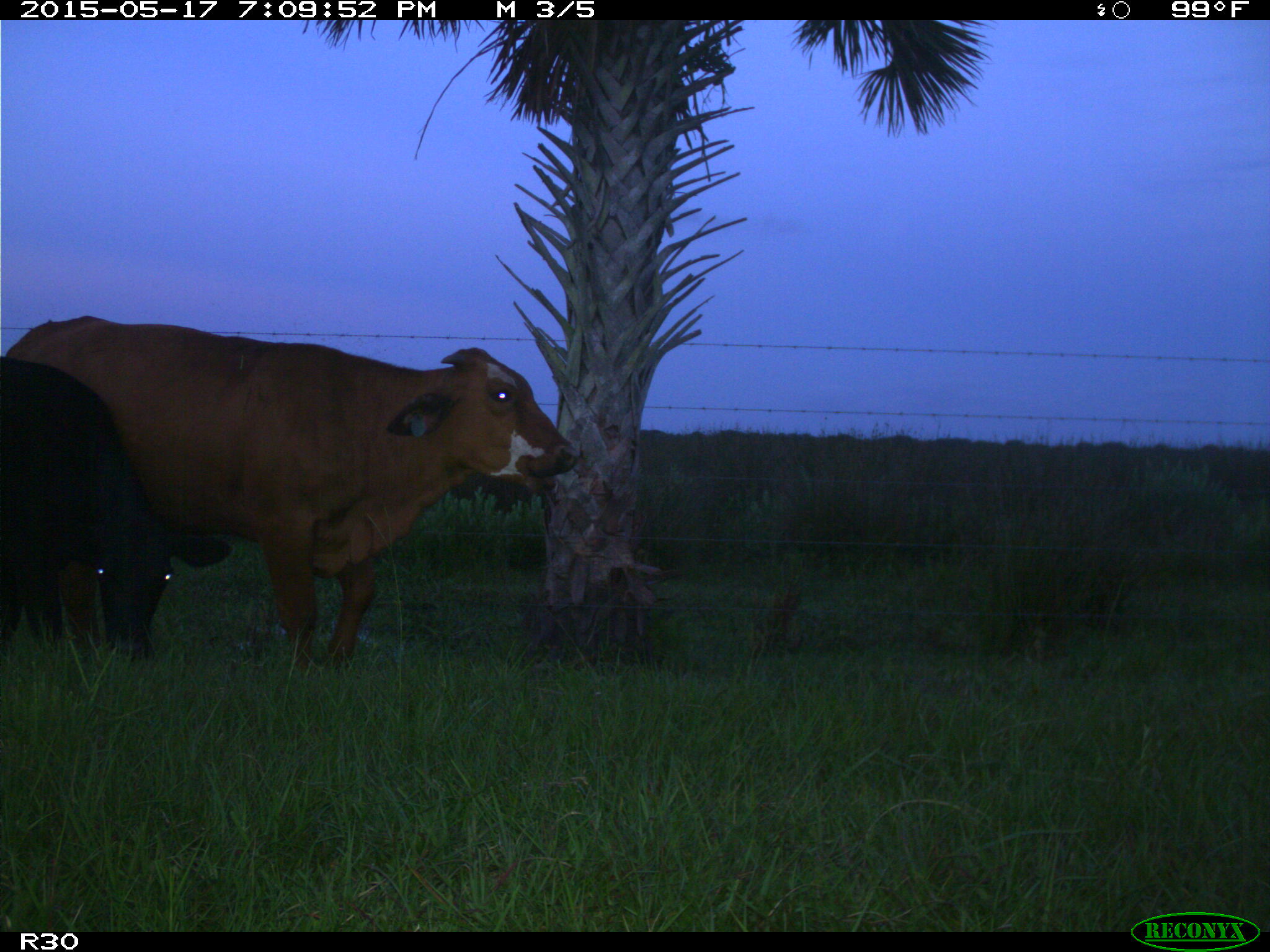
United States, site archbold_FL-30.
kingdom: Animalia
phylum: Chordata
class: Mammalia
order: Artiodactyla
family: Bovidae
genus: Bos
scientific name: Bos taurus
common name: domestic cow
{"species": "Bos taurus (domestic cow)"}